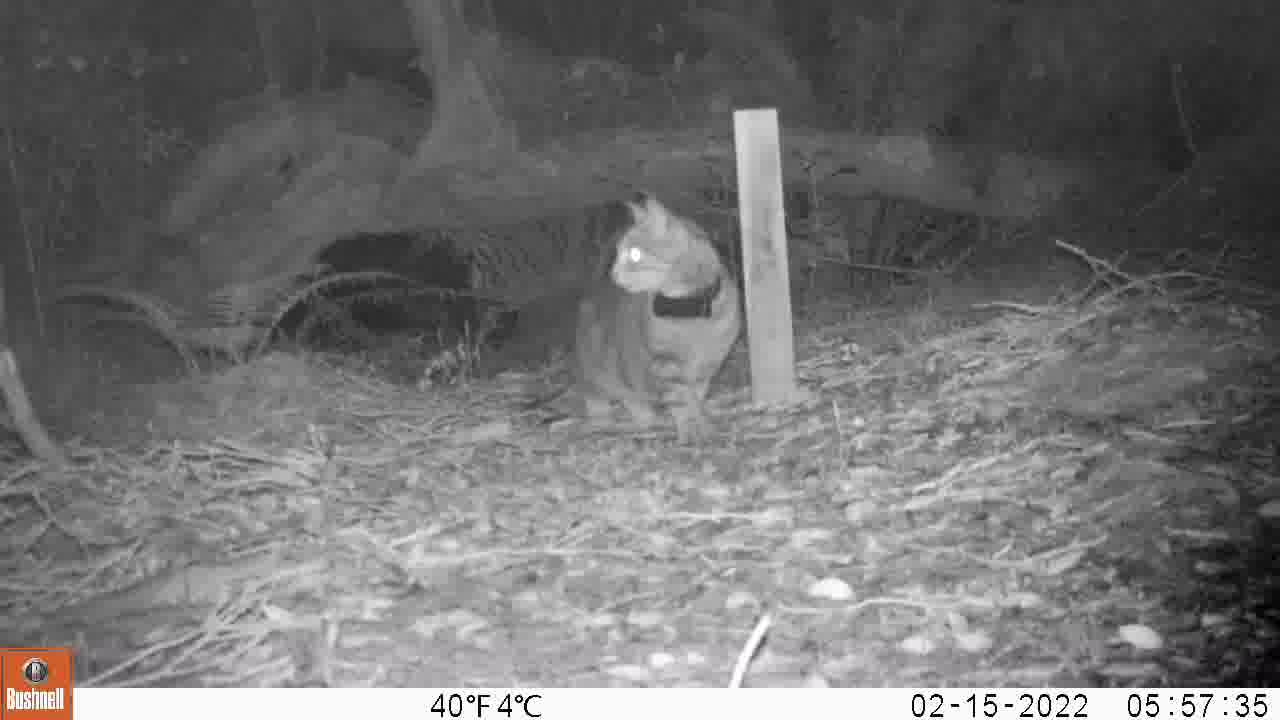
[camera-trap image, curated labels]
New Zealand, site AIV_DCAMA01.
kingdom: Animalia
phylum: Chordata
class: Mammalia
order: Carnivora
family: Felidae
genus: Felis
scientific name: Felis catus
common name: domestic cat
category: cat